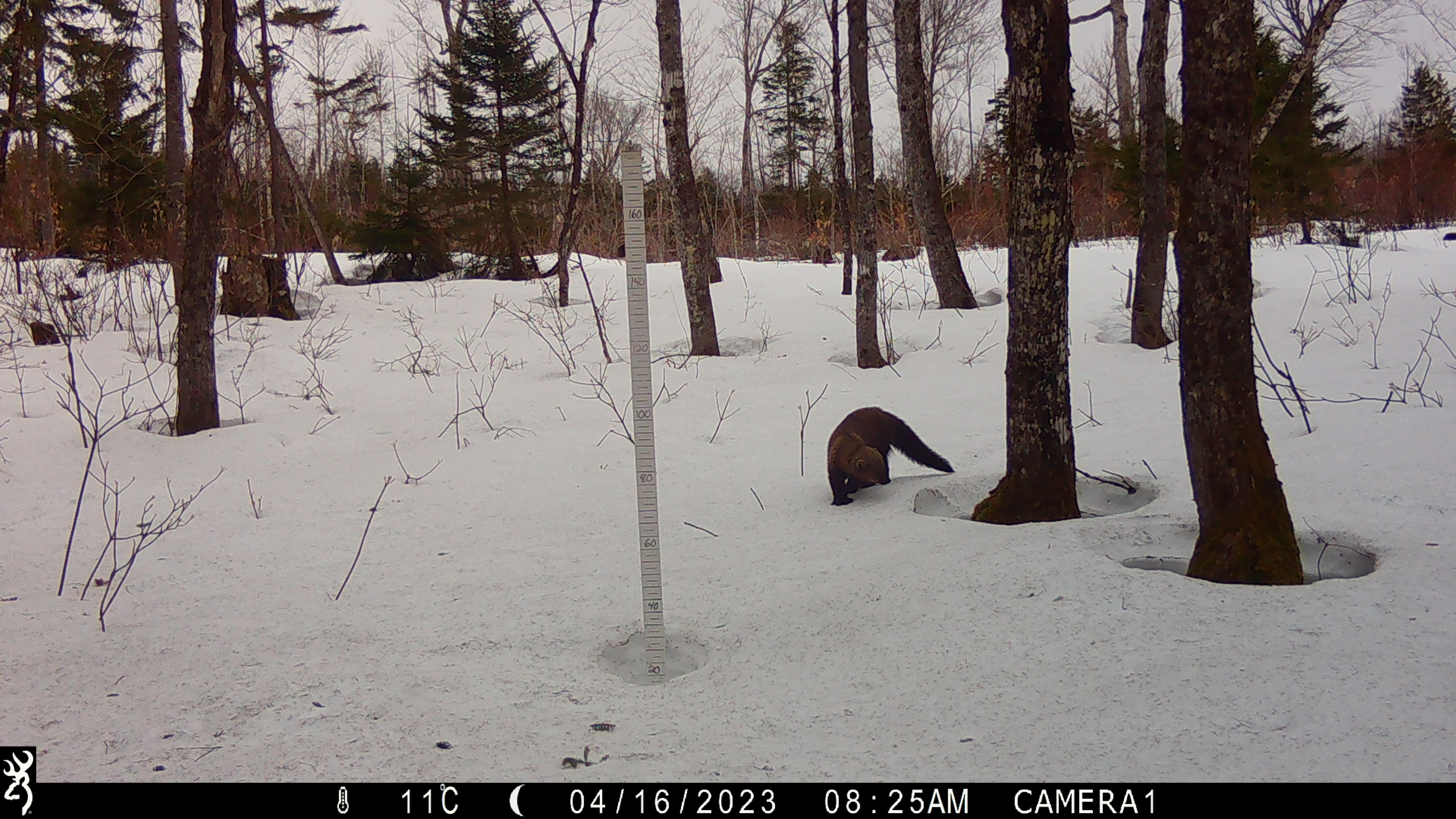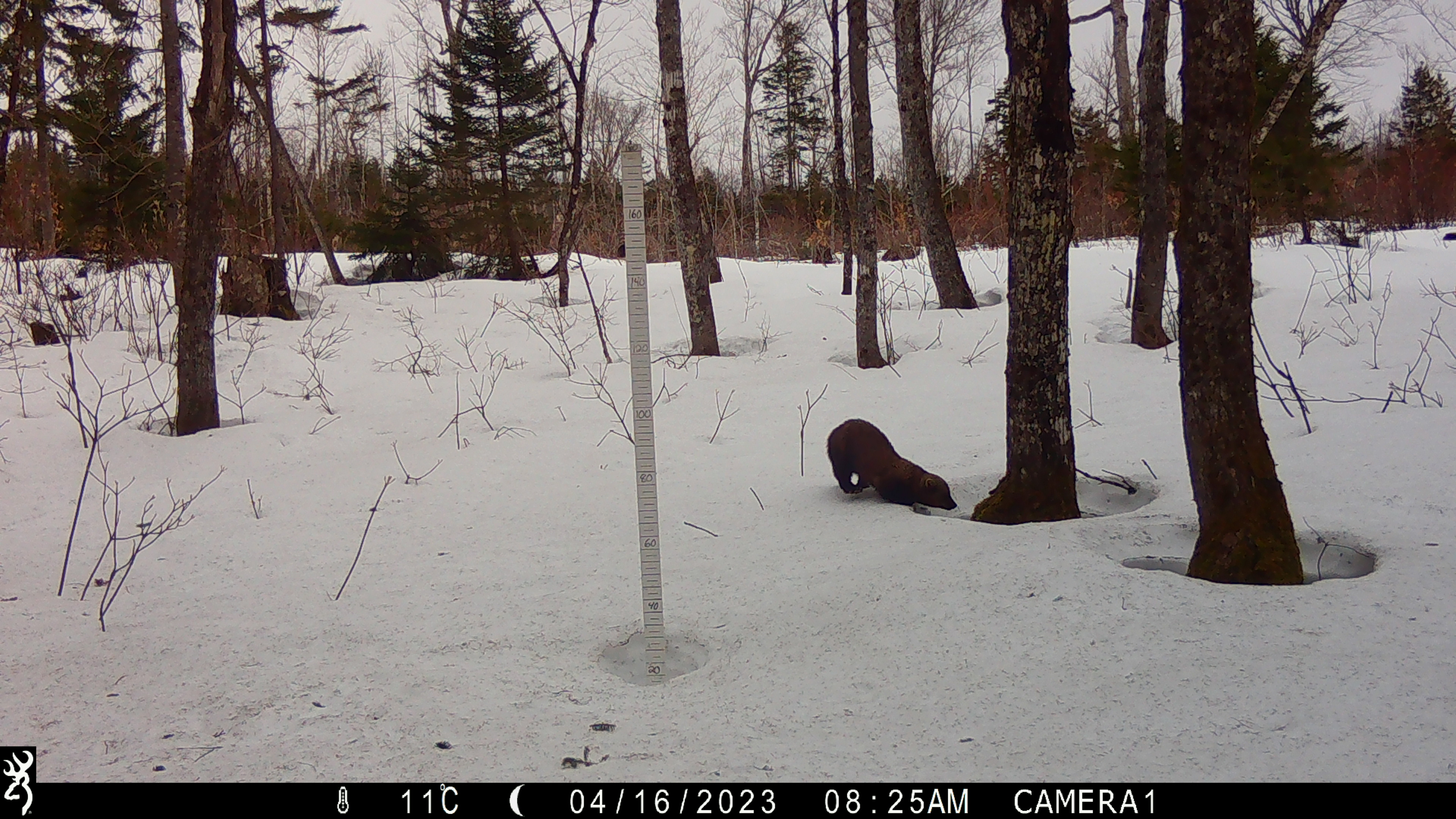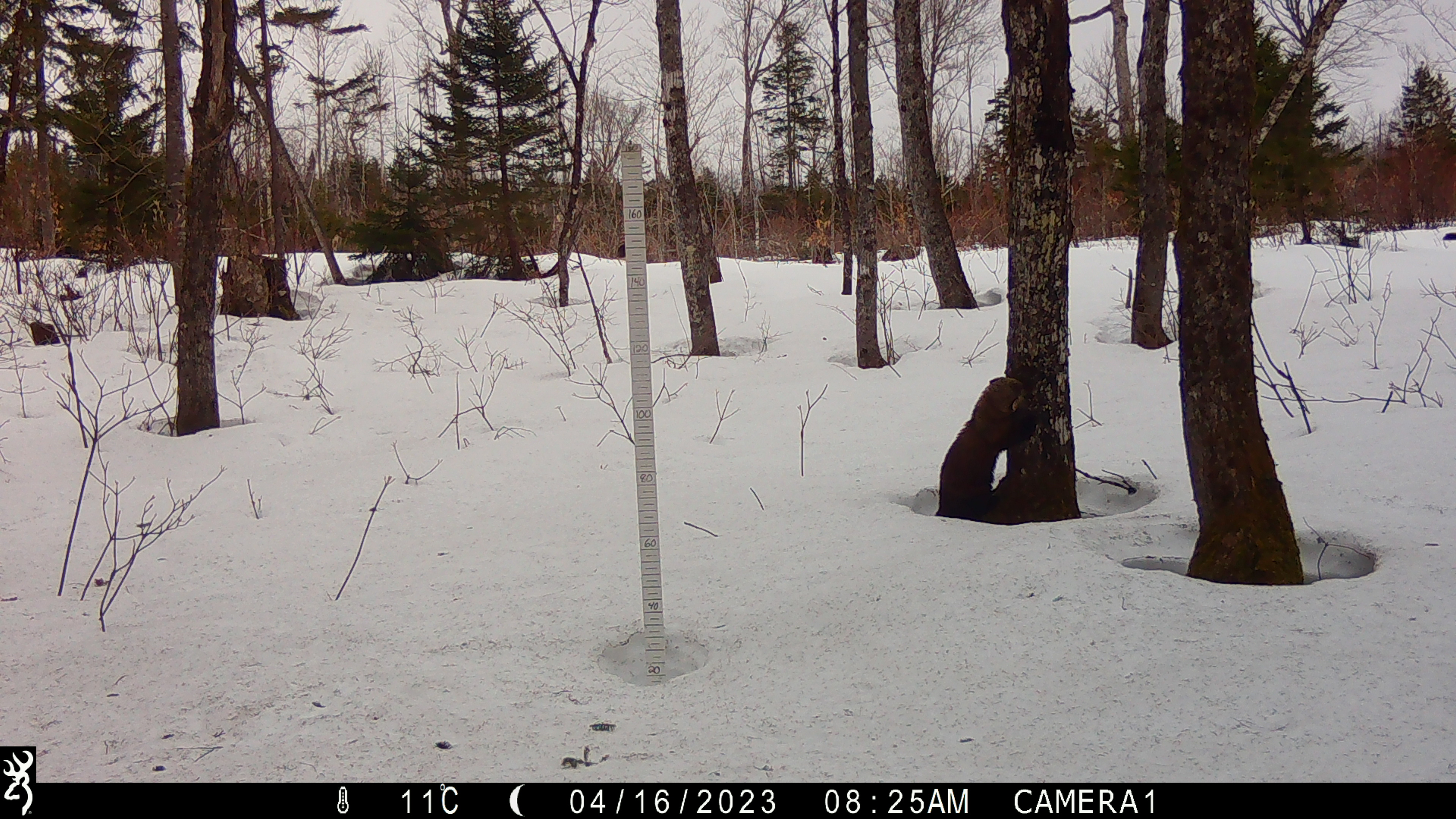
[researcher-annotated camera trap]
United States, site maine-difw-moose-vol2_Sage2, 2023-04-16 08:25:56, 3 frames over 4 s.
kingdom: Animalia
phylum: Chordata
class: Mammalia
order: Carnivora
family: Mustelidae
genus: Pekania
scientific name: Pekania pennanti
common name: fisher